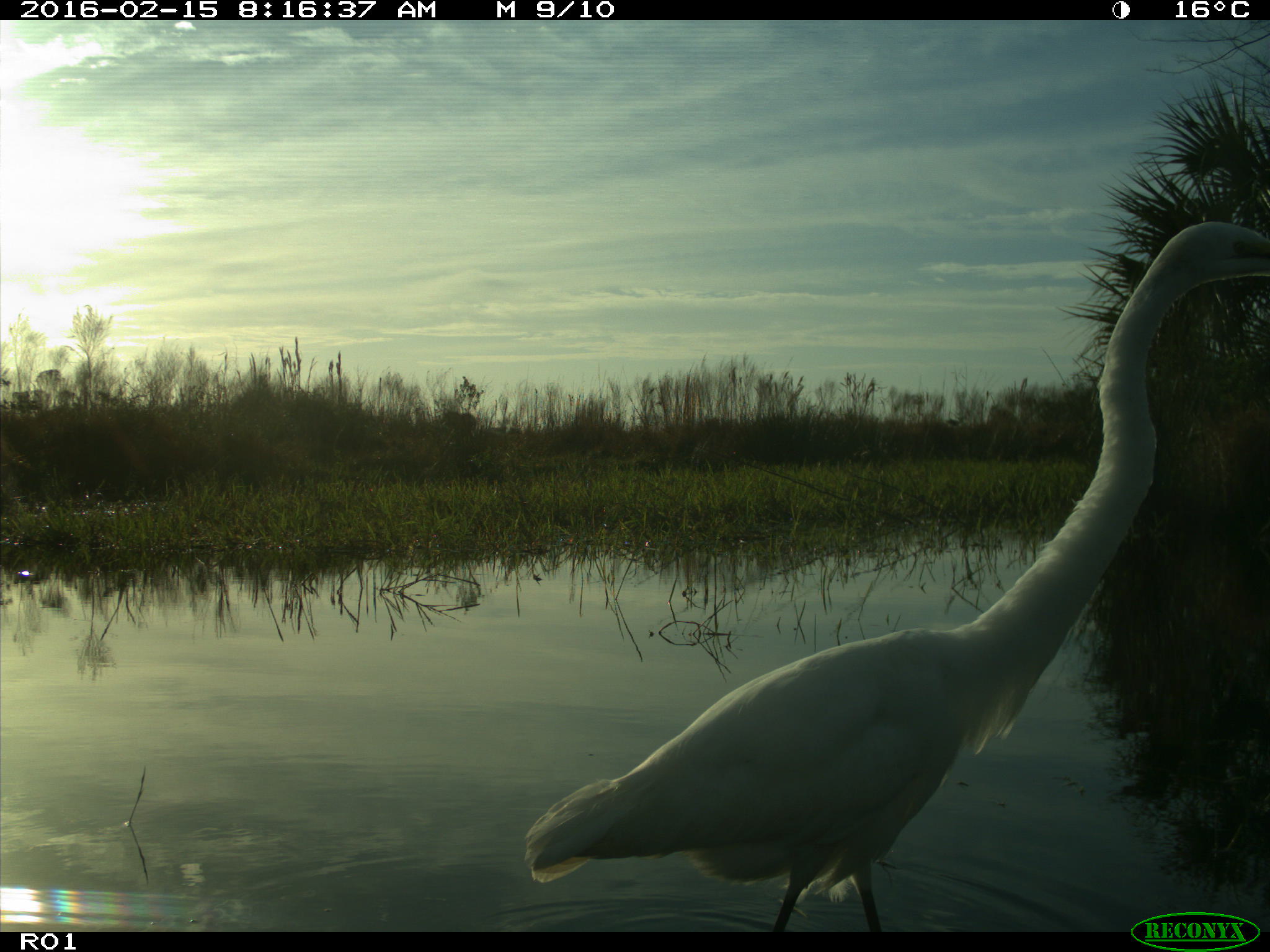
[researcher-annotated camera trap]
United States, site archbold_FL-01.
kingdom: Animalia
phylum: Chordata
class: Aves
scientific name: Aves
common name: birds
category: unidentified bird